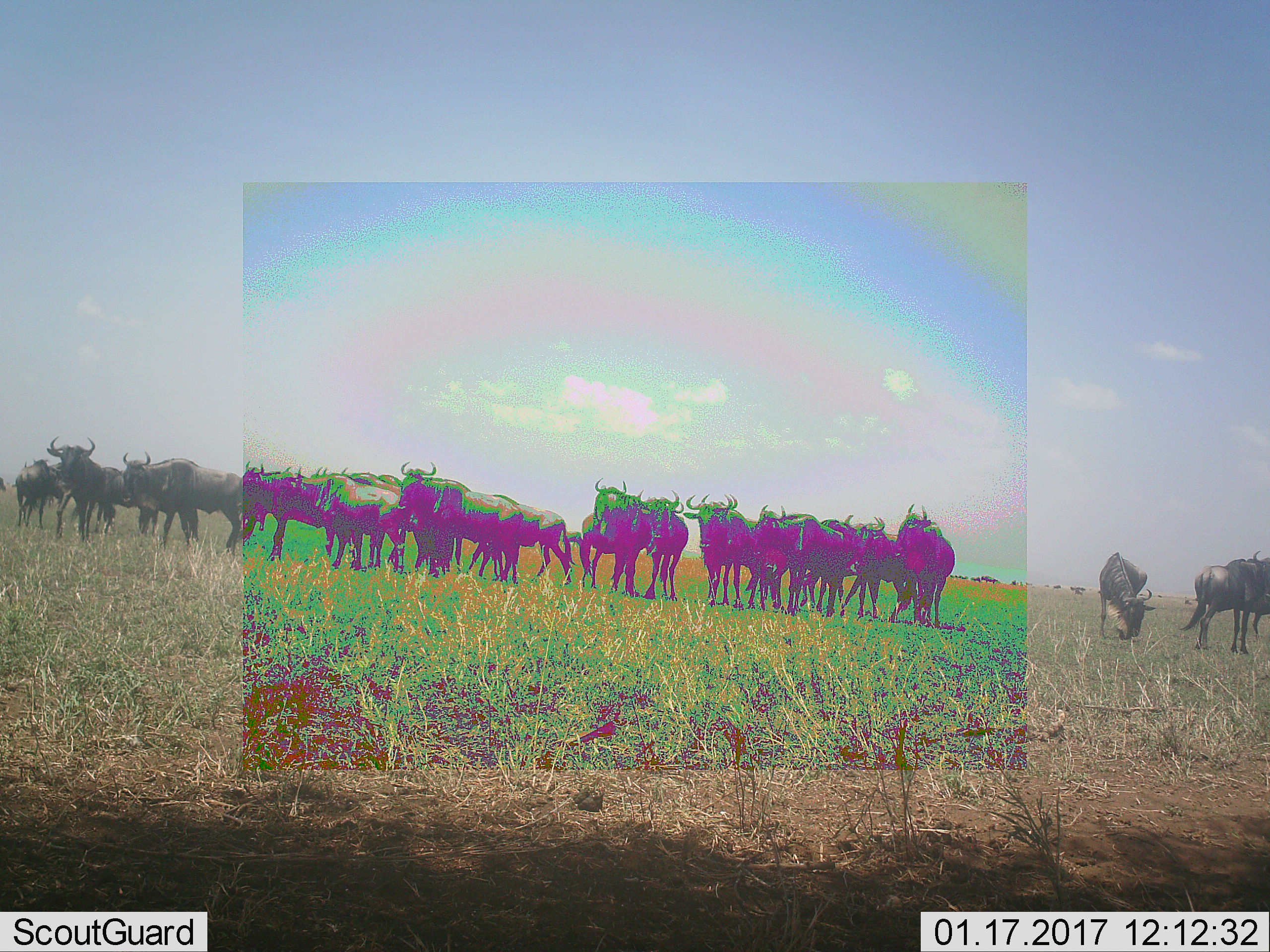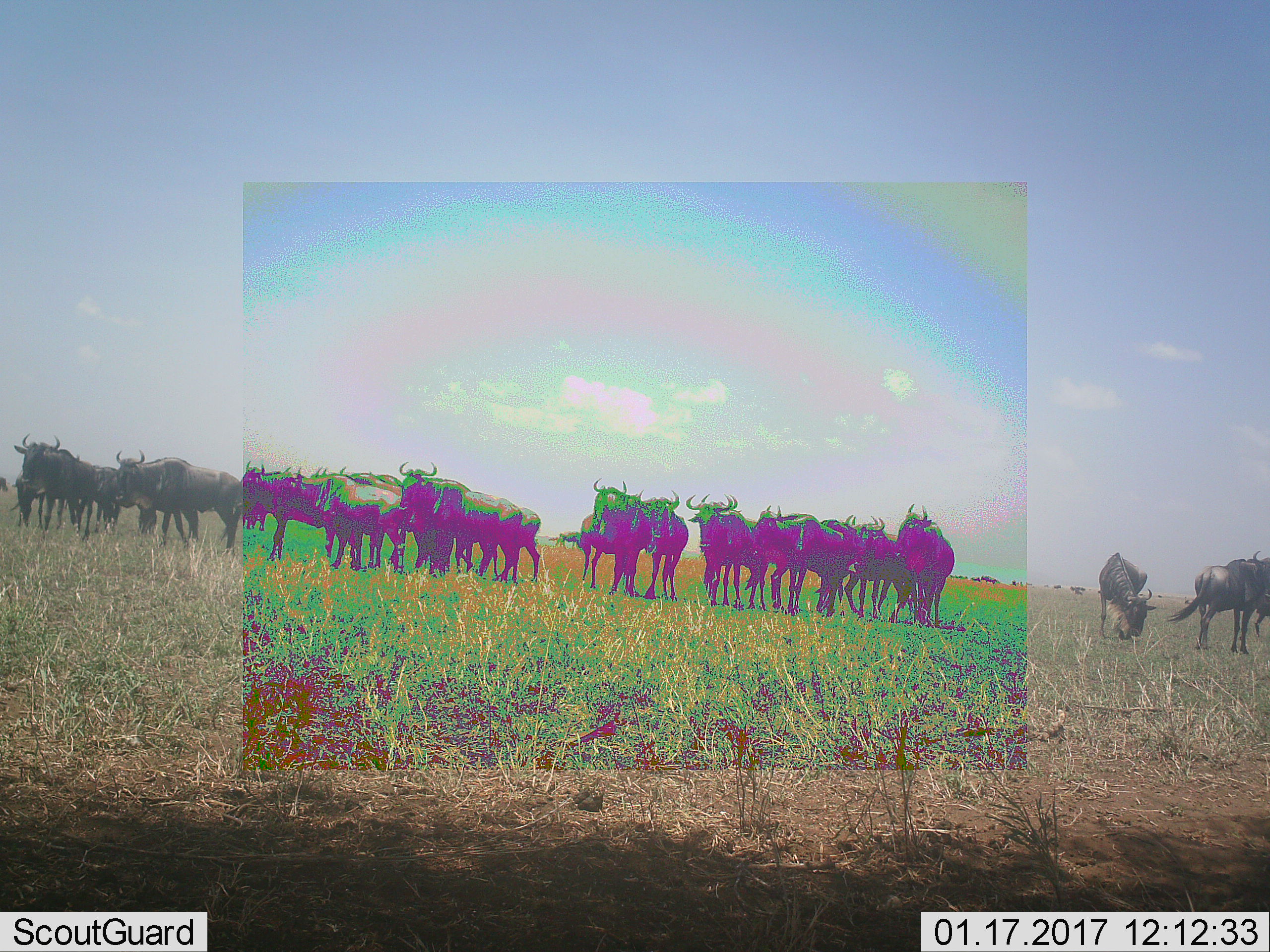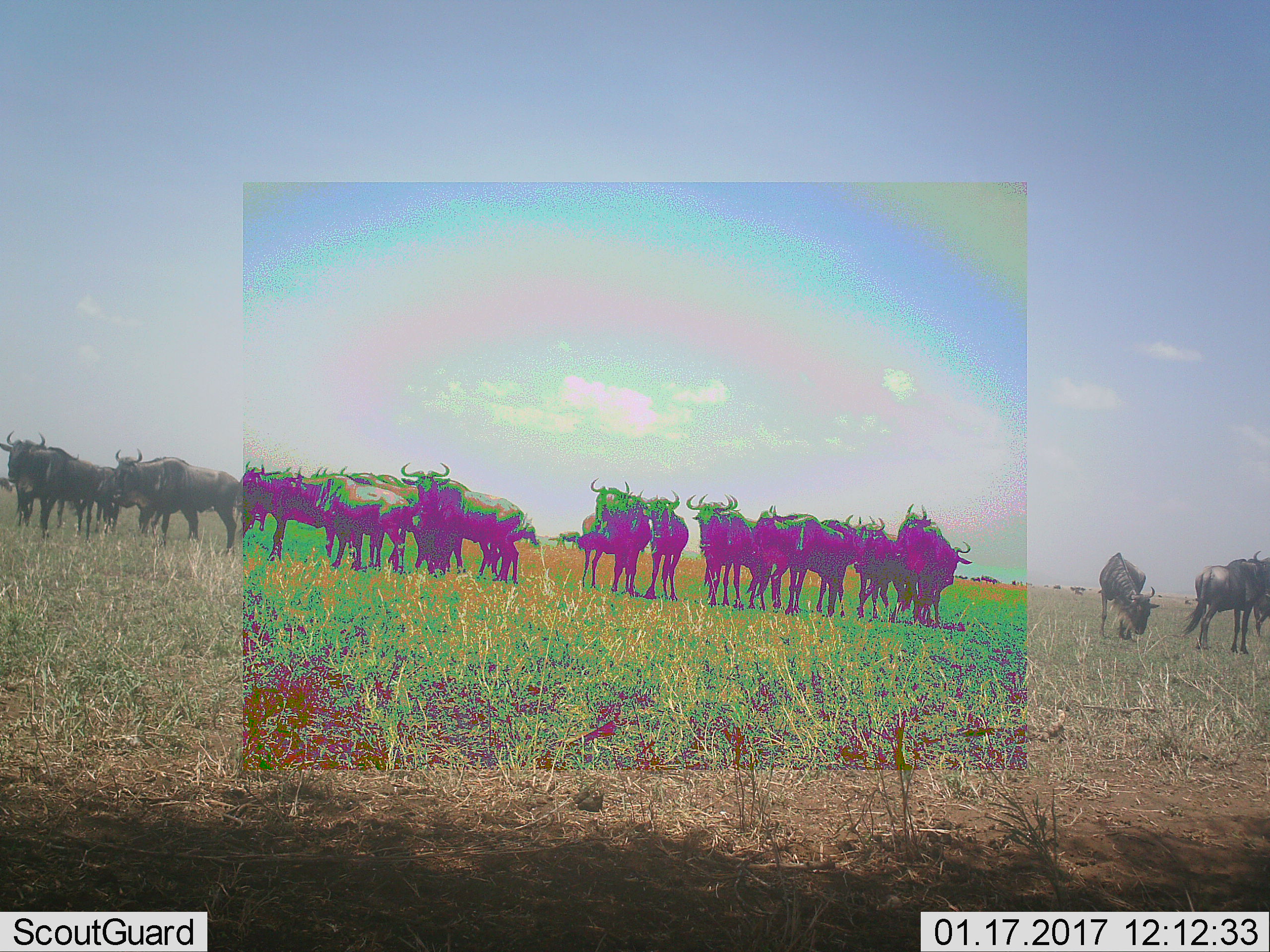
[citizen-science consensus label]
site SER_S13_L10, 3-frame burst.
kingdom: Animalia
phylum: Chordata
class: Mammalia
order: Artiodactyla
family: Bovidae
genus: Connochaetes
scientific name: Connochaetes taurinus taurinus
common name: blue wildebeest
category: wildebeestblue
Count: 11-50.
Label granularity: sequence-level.